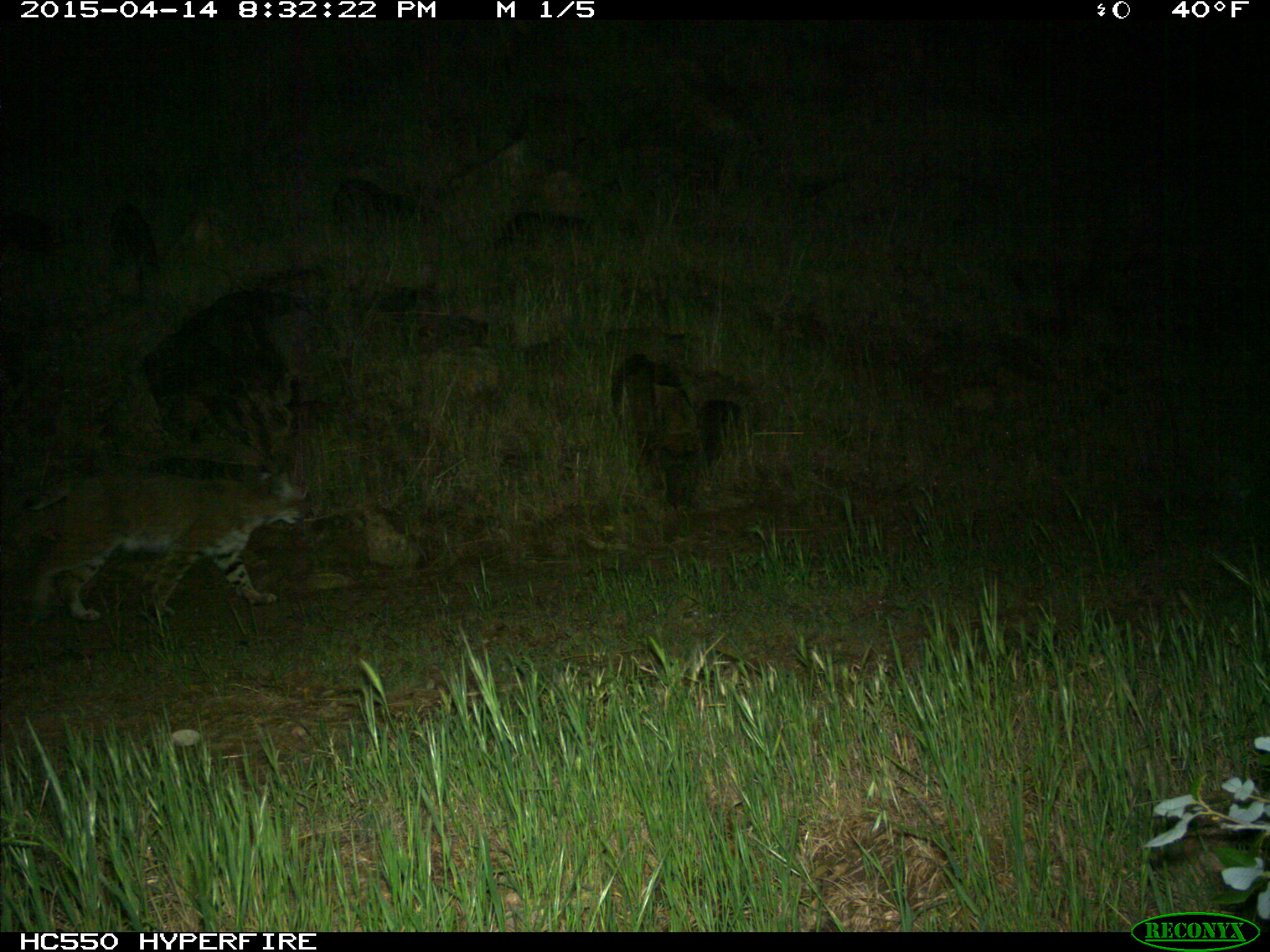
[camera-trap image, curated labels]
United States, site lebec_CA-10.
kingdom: Animalia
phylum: Chordata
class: Mammalia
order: Carnivora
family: Felidae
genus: Lynx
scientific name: Lynx rufus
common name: bobcat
Lynx rufus (bobcat).